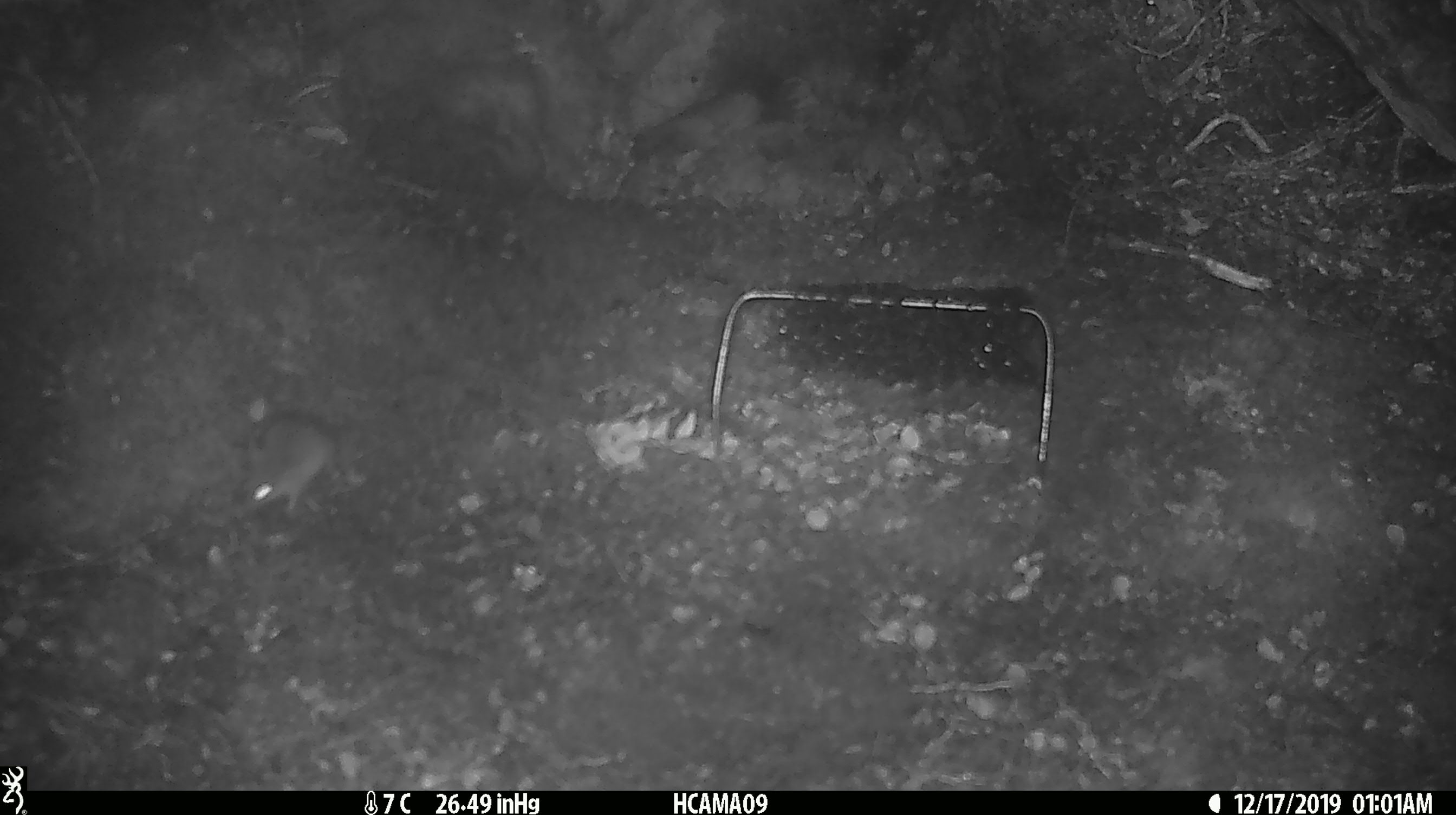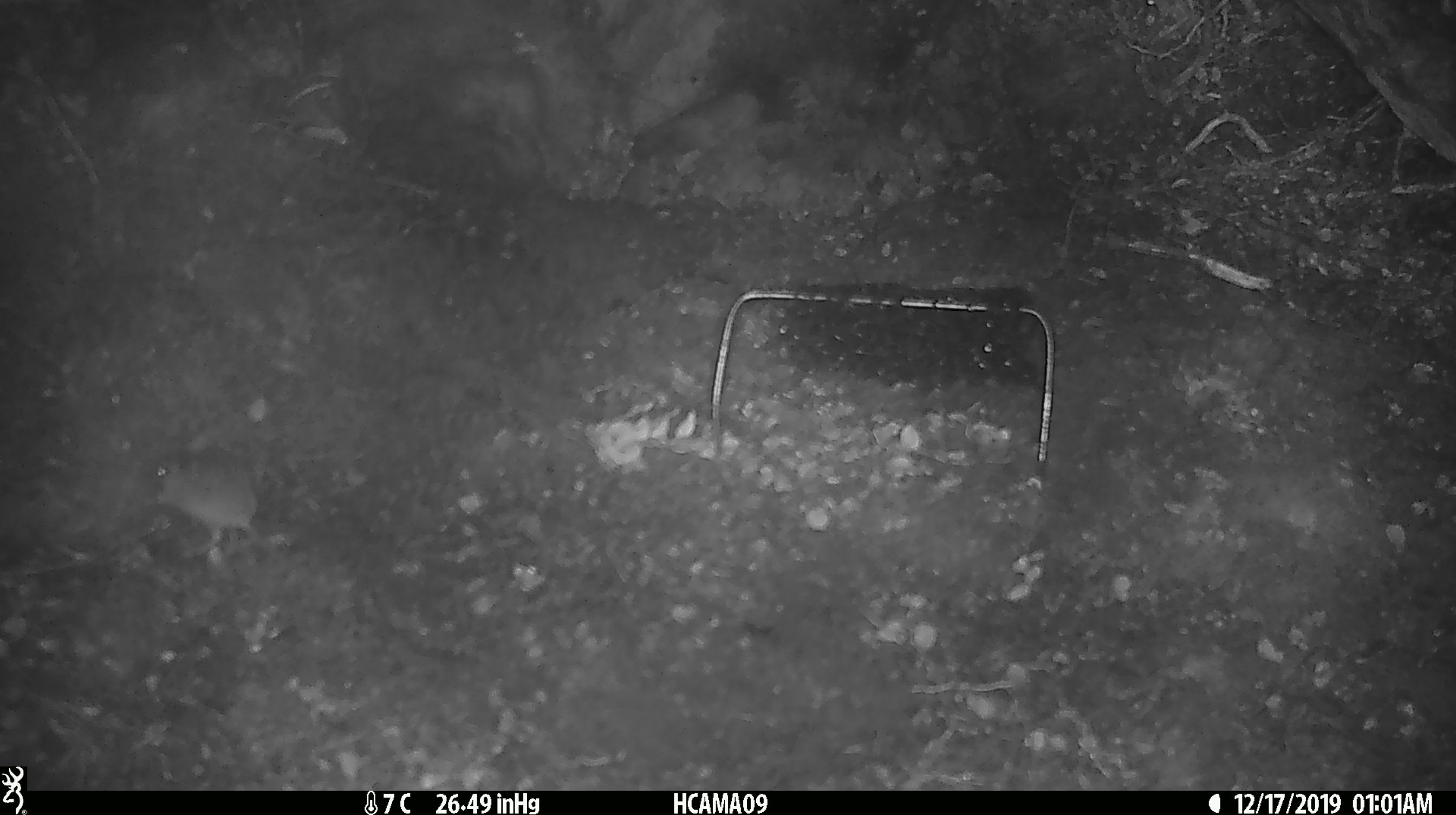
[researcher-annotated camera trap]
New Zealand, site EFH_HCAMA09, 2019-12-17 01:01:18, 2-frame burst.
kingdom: Animalia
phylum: Chordata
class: Mammalia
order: Rodentia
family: Muridae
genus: Mus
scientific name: Mus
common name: mouse